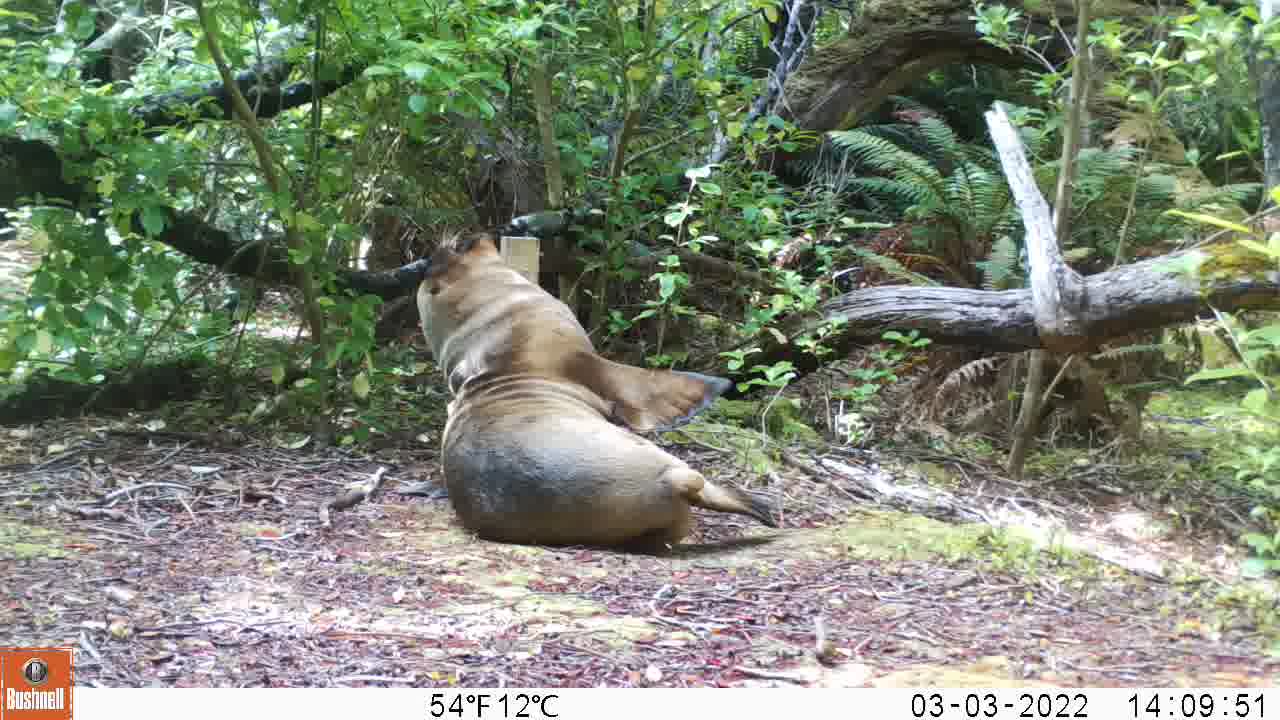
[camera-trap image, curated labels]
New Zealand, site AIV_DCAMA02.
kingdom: Animalia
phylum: Chordata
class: Mammalia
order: Carnivora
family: Otariidae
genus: Phocarctos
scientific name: Phocarctos hookeri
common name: new zealand sea lion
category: sealion